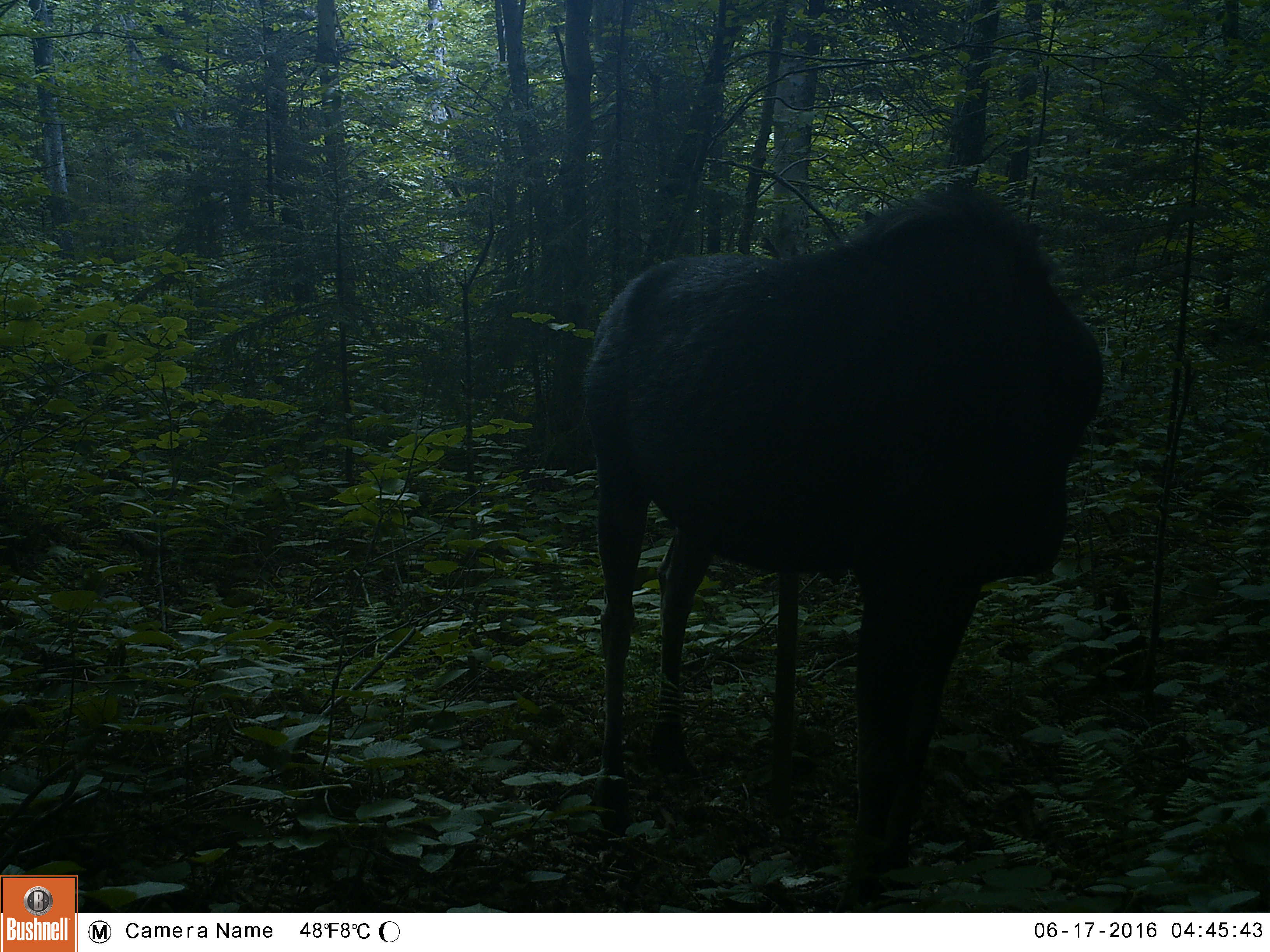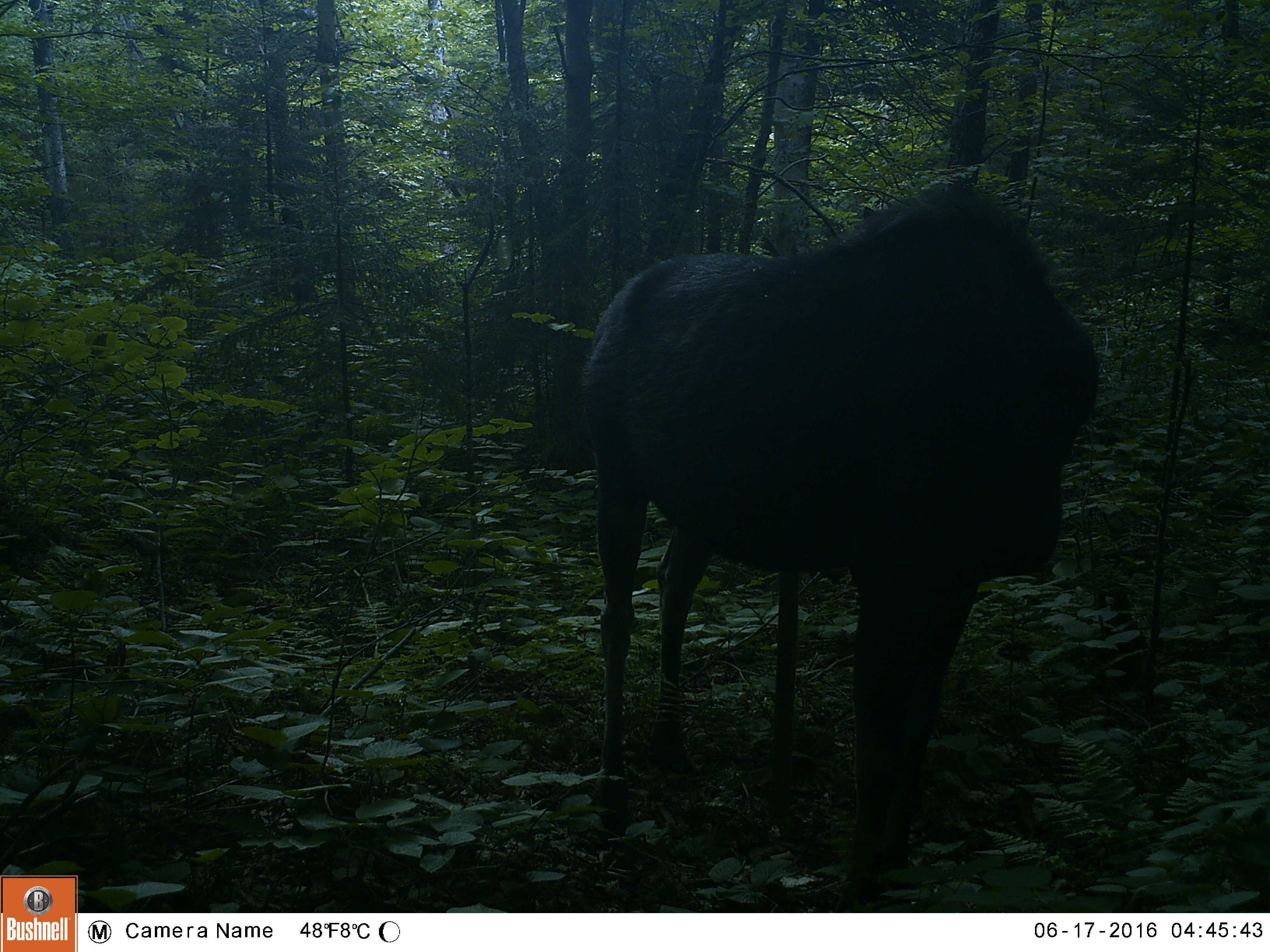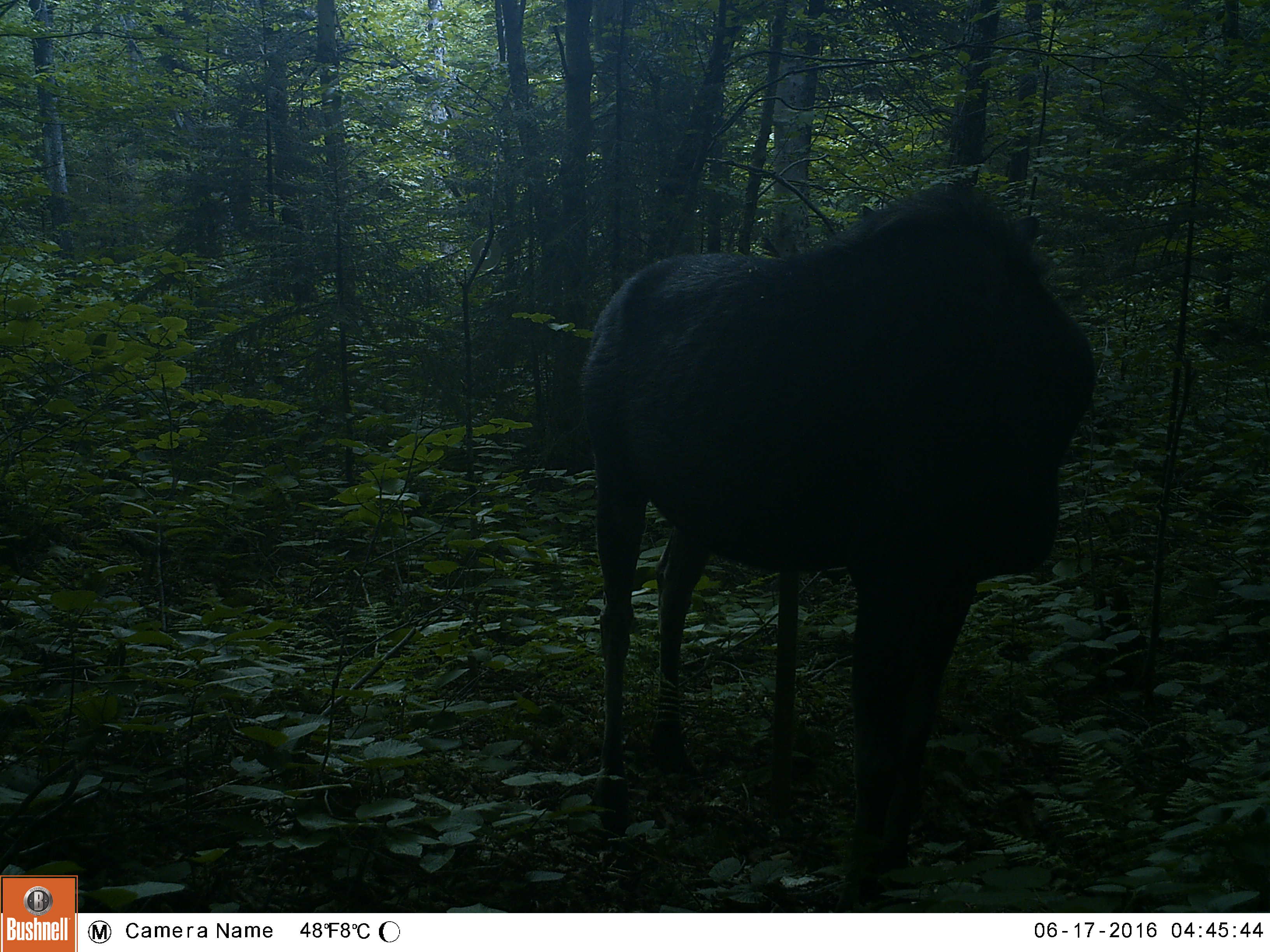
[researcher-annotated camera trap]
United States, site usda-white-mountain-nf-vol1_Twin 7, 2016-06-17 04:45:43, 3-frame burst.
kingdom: Animalia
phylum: Chordata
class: Mammalia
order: Artiodactyla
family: Cervidae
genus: Alces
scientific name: Alces alces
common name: moose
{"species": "moose (Alces alces)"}